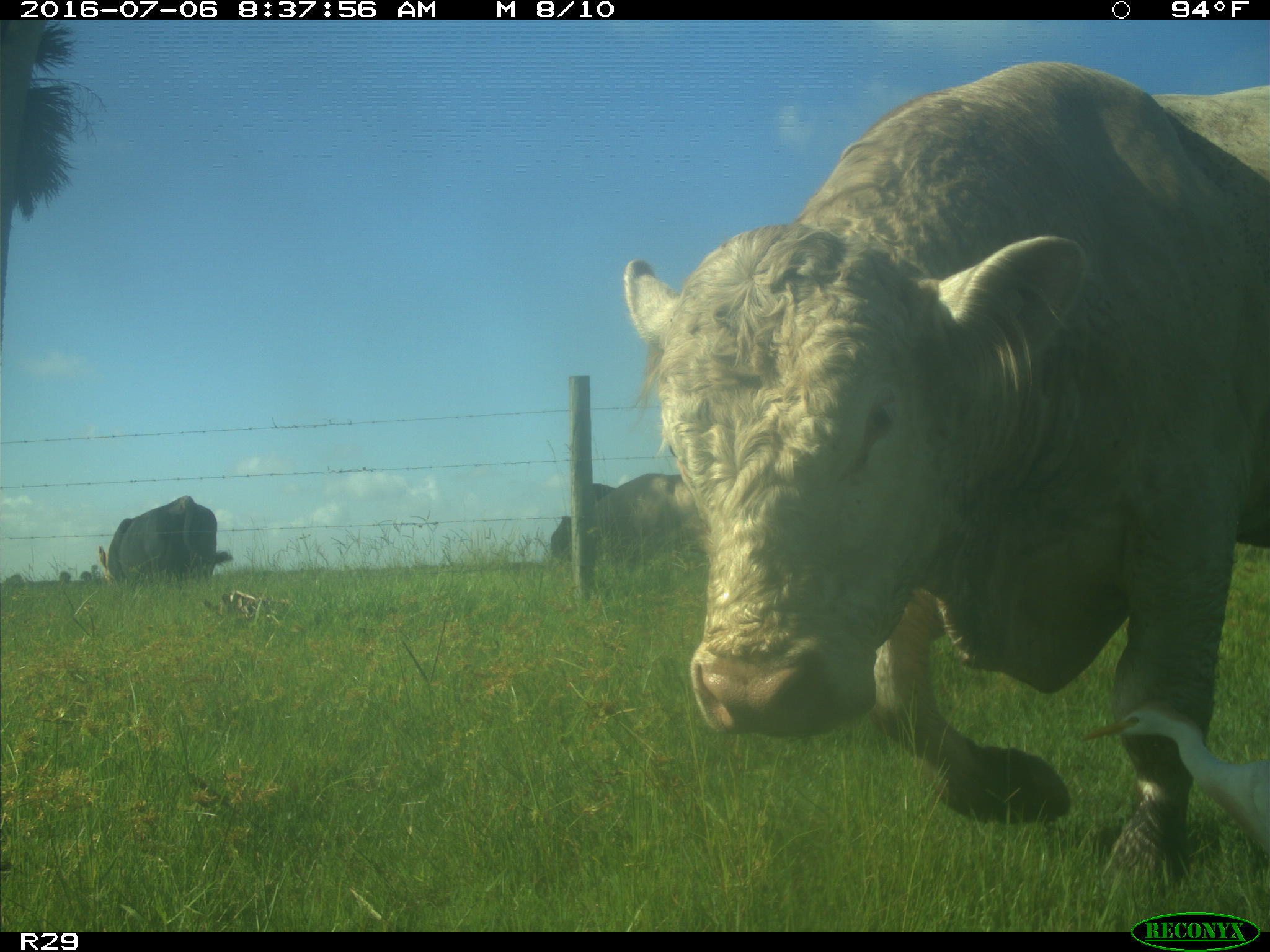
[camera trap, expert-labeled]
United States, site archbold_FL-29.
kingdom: Animalia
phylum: Chordata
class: Mammalia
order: Artiodactyla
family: Bovidae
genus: Bos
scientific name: Bos taurus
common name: domestic cow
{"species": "Bos taurus (domestic cow)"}